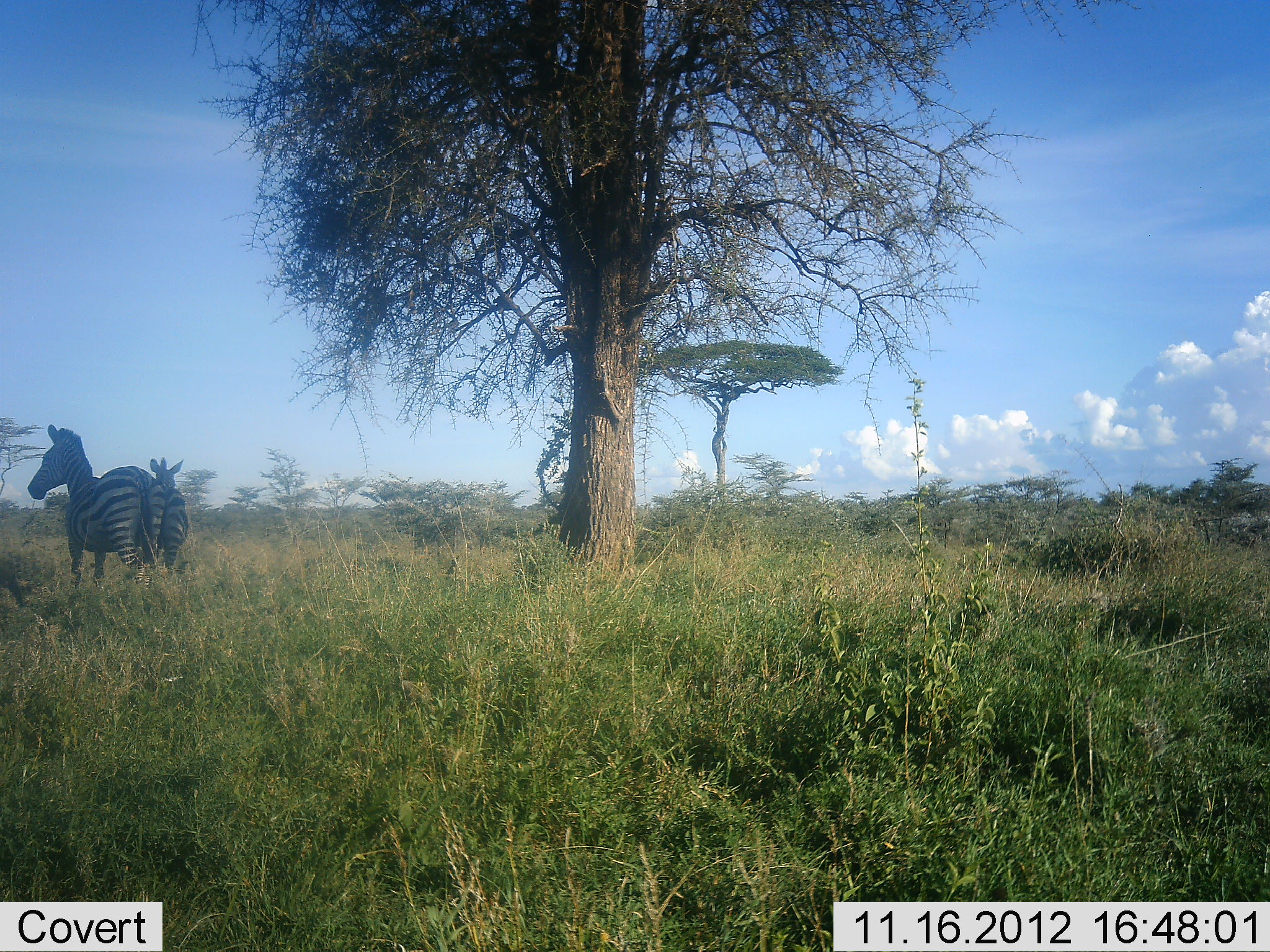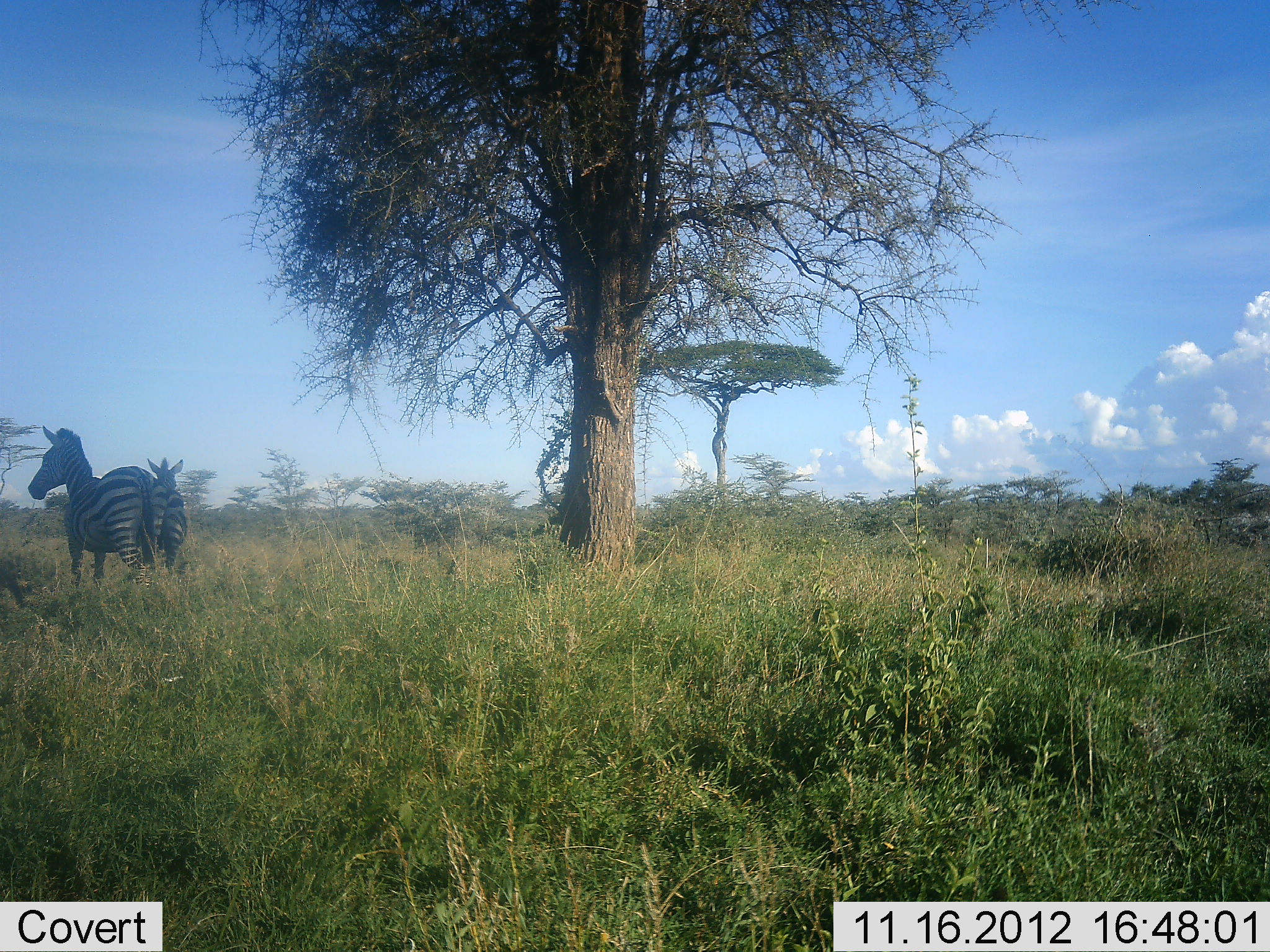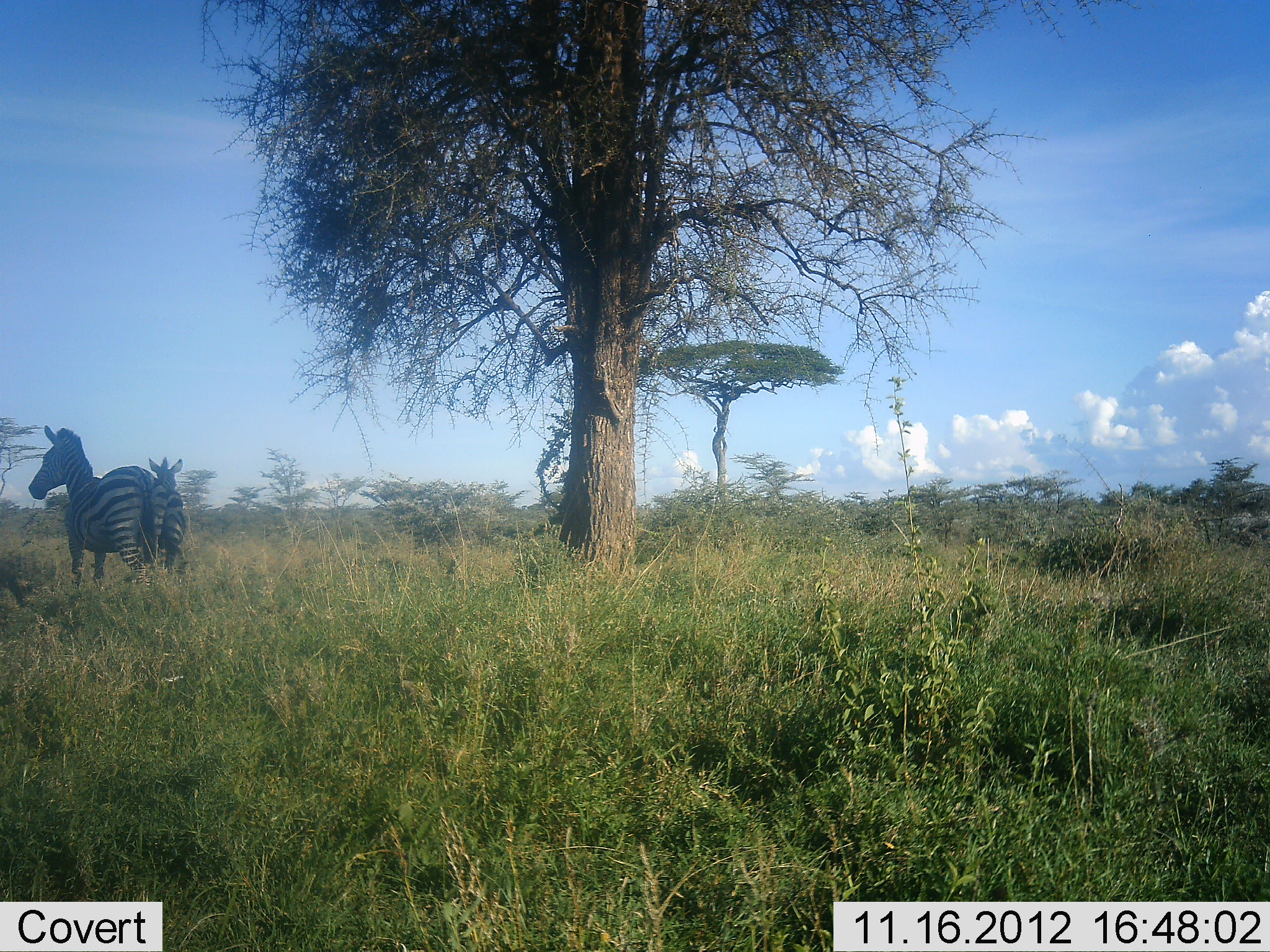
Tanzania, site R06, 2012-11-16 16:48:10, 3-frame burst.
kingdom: Animalia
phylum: Chordata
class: Mammalia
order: Perissodactyla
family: Equidae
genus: Equus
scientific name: Equus quagga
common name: plains zebra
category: zebra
Zebra (plains zebra) (Equus quagga), count 2. Behavior (volunteer vote fractions): standing 100%, resting 0%, moving 0%, interacting 0%. Young present (vote fraction): 9%. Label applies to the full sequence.